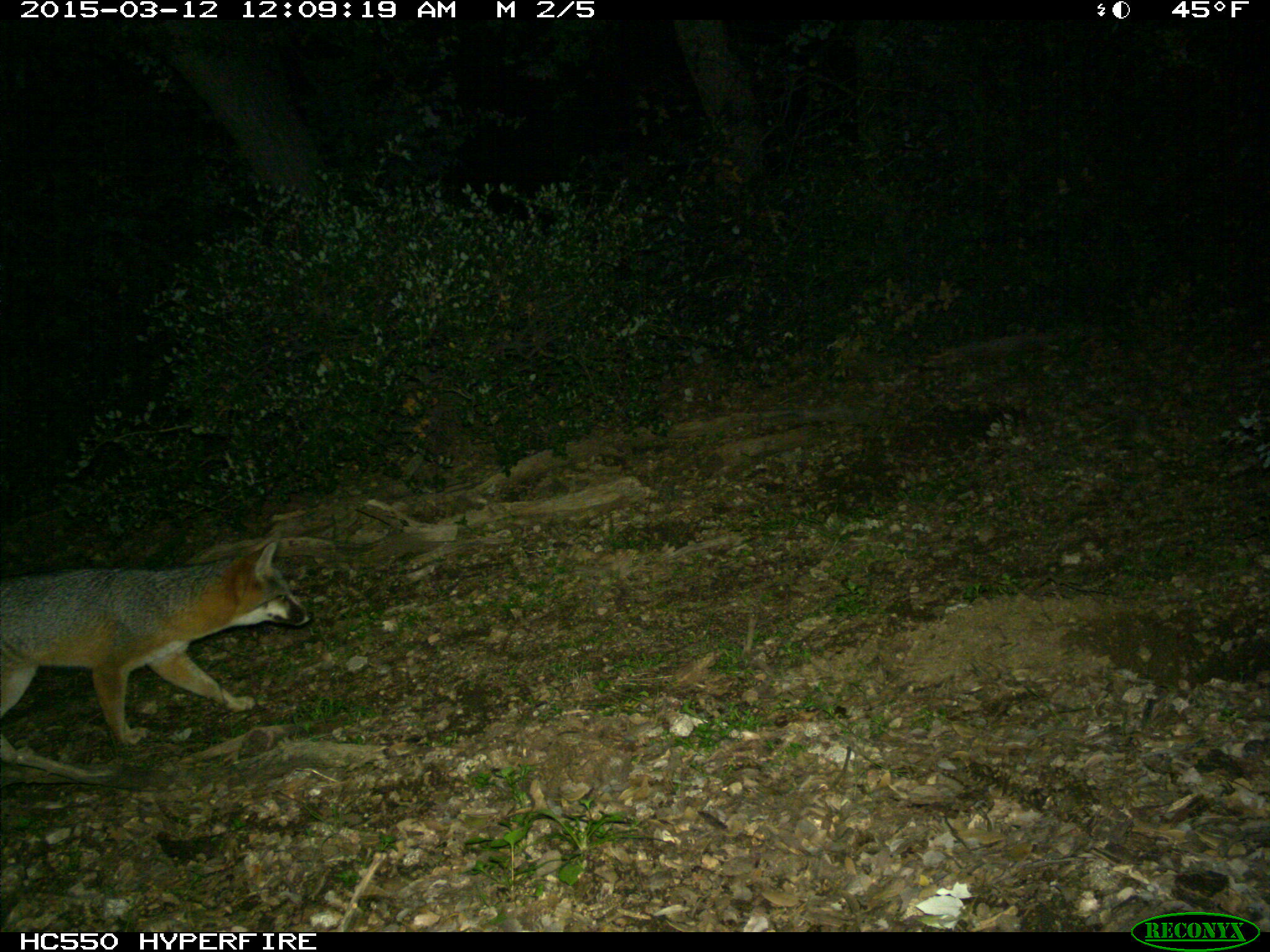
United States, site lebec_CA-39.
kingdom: Animalia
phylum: Chordata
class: Mammalia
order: Carnivora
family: Canidae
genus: Urocyon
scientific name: Urocyon cinereoargenteus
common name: gray fox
Urocyon cinereoargenteus (gray fox).